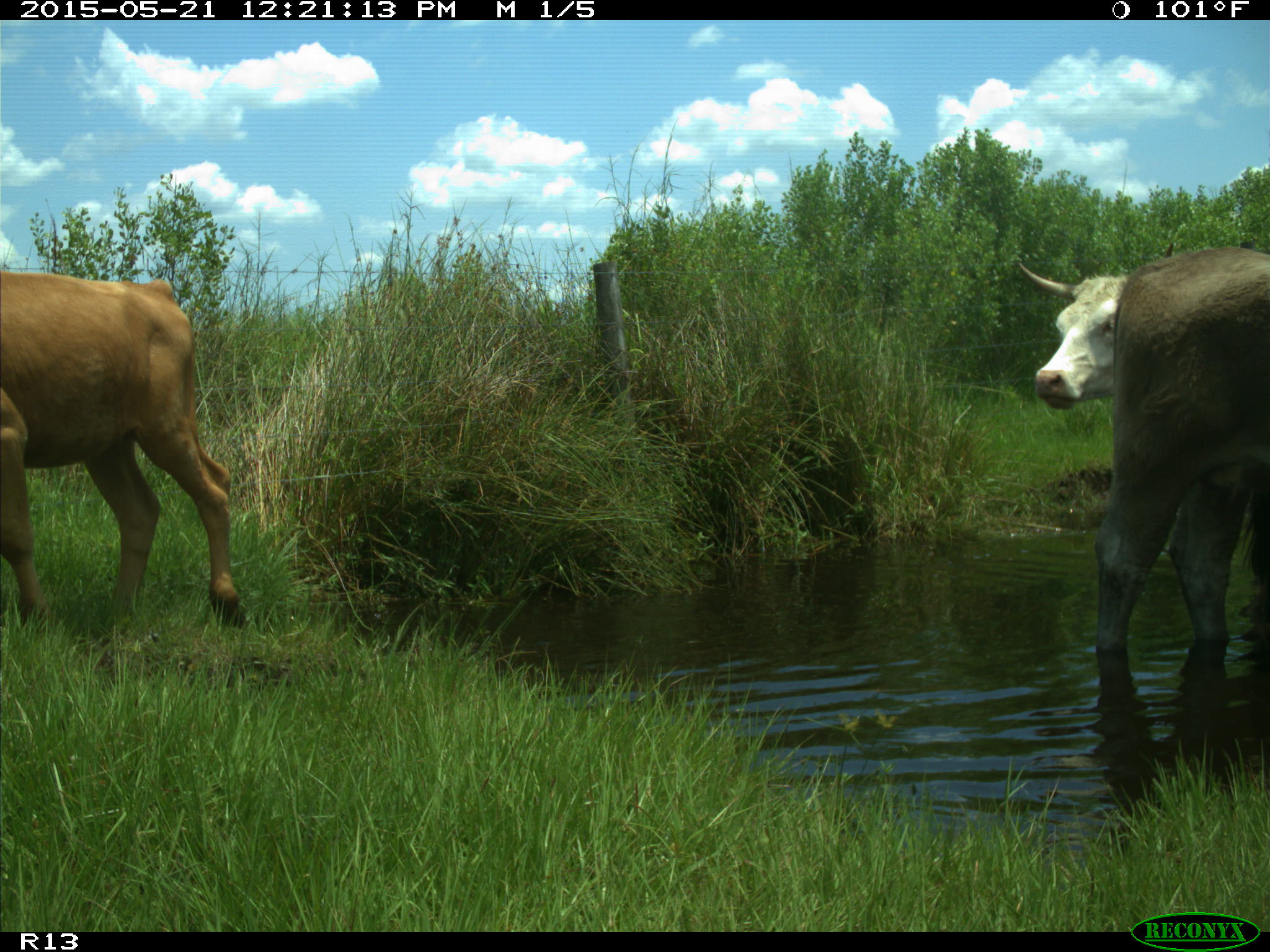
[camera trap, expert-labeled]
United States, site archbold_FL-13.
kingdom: Animalia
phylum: Chordata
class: Mammalia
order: Artiodactyla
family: Bovidae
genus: Bos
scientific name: Bos taurus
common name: domestic cow